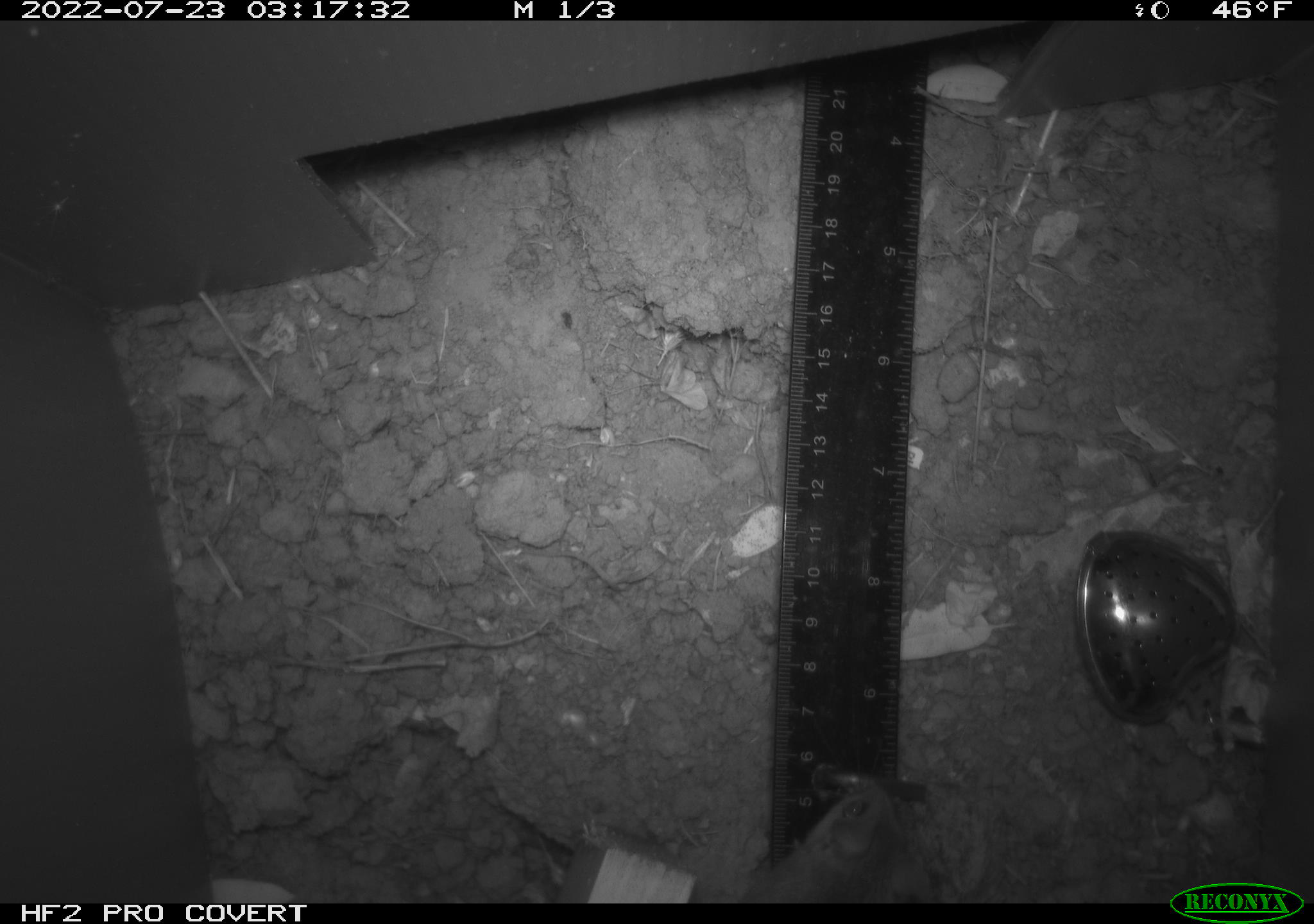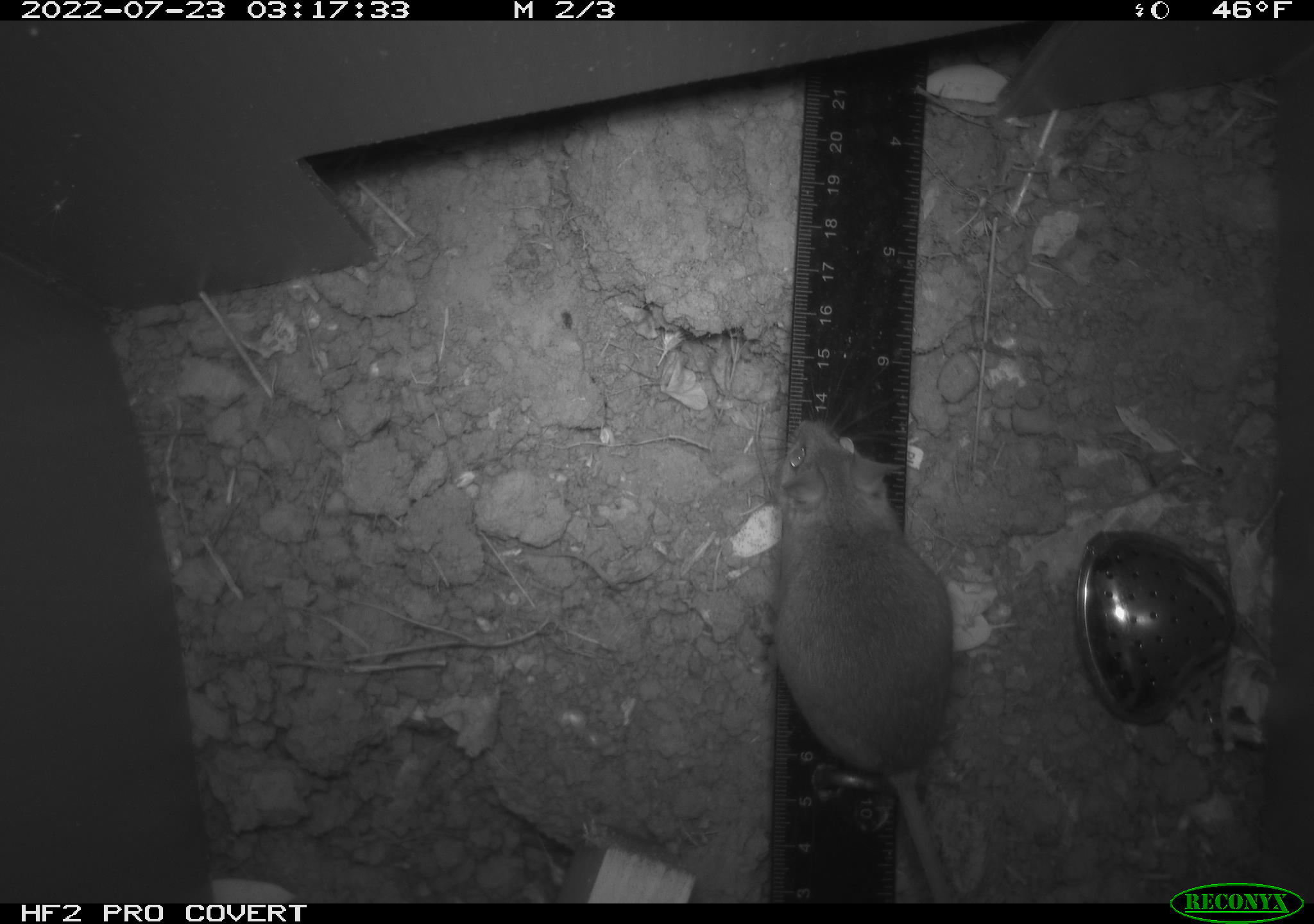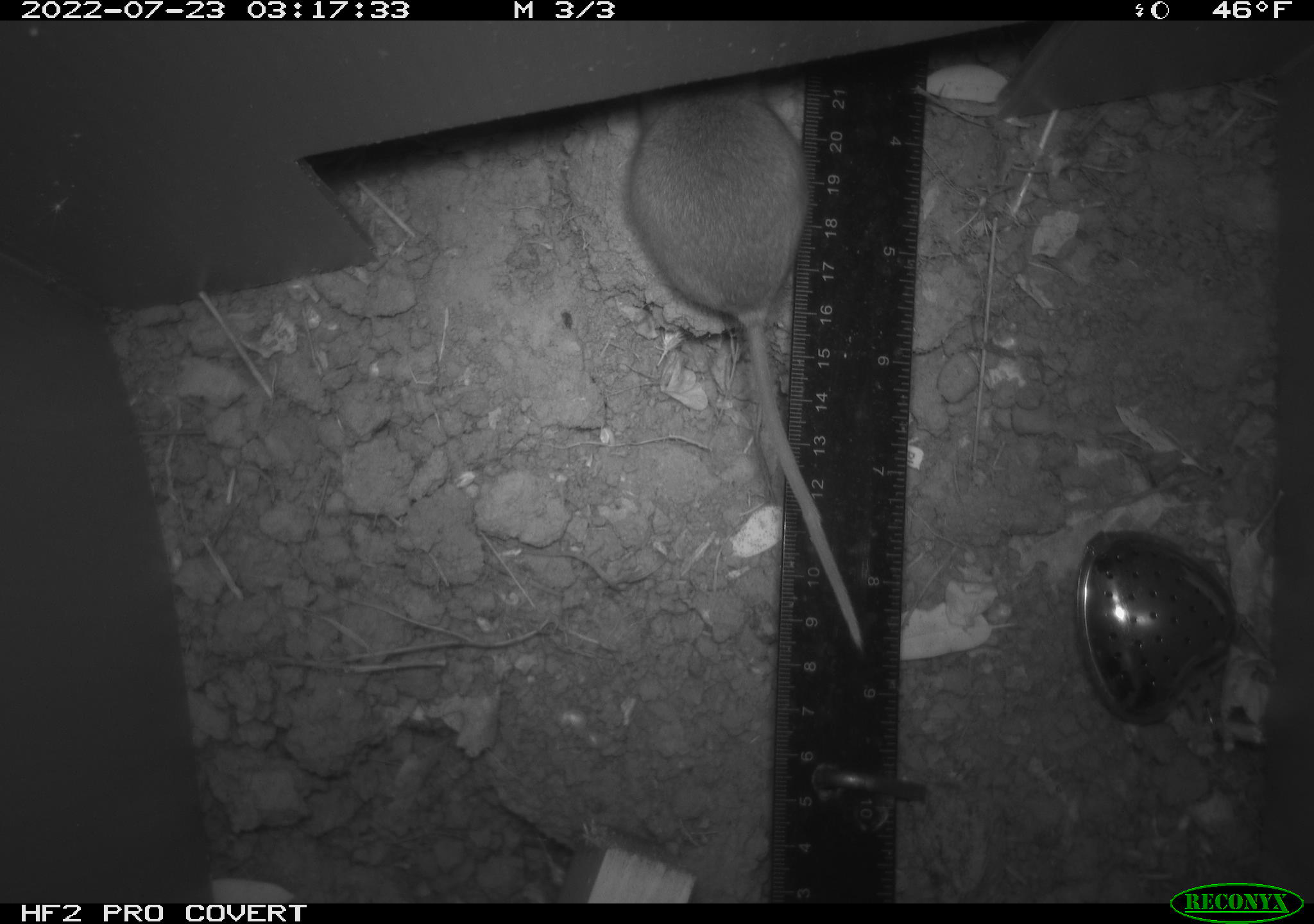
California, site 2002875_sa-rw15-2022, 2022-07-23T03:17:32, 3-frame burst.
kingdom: Animalia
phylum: Chordata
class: Mammalia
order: Rodentia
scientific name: Rodentia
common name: mouse species